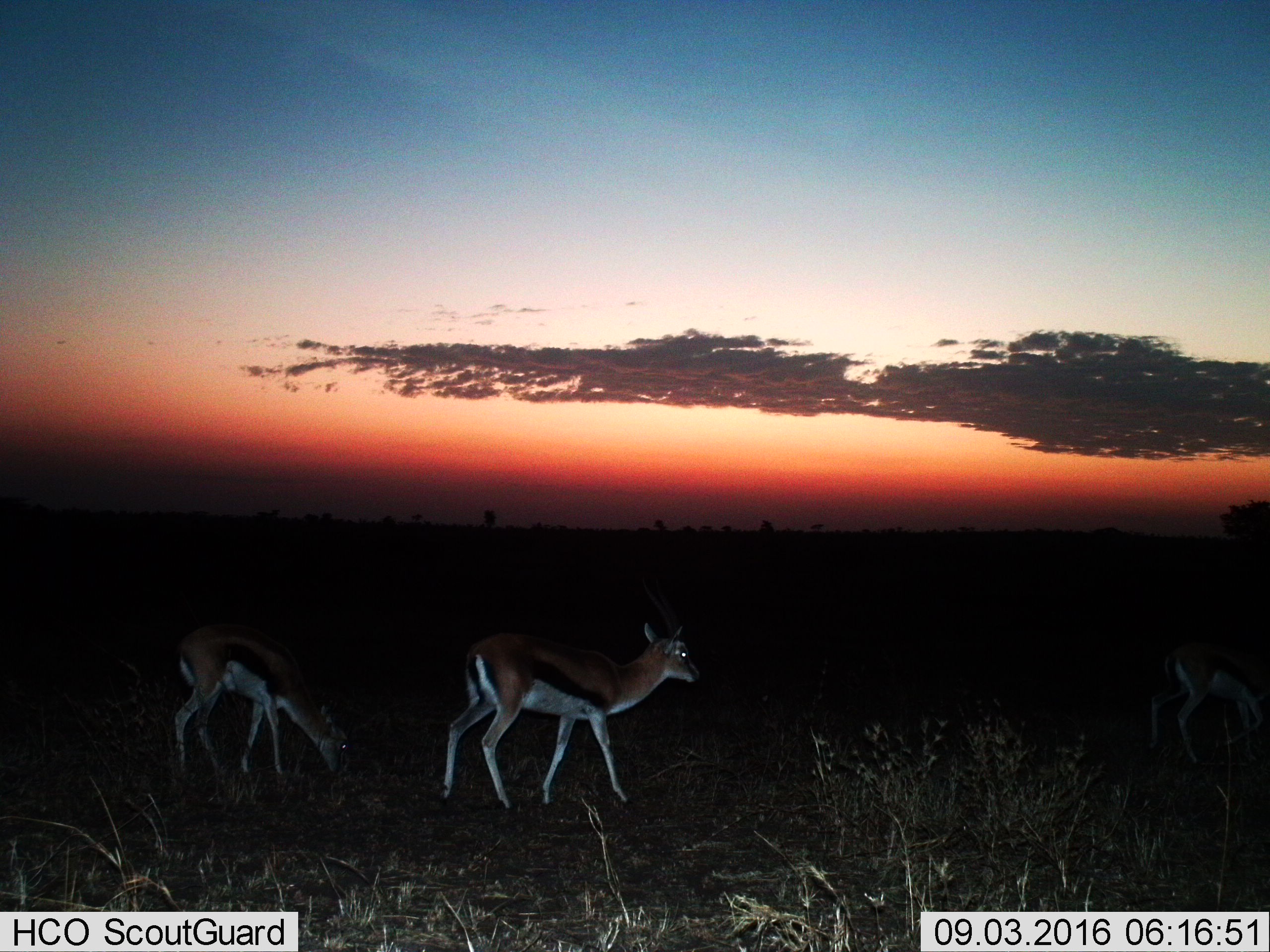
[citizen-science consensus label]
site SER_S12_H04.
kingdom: Animalia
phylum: Chordata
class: Mammalia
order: Artiodactyla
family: Bovidae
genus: Eudorcas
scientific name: Eudorcas thomsonii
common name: thomson's gazelle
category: gazellethomsons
Gazellethomsons (thomson's gazelle) (Eudorcas thomsonii), count 2. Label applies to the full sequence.